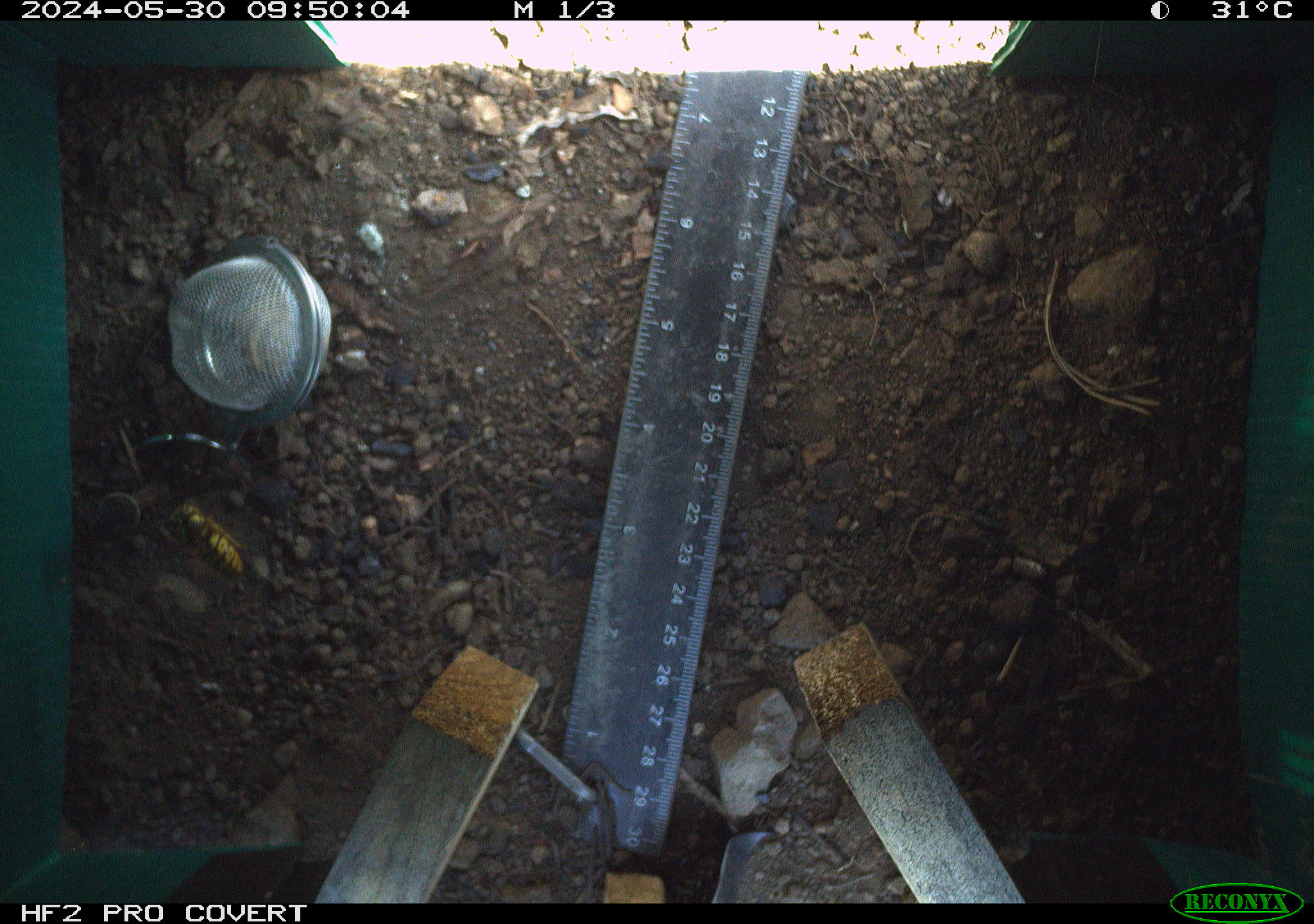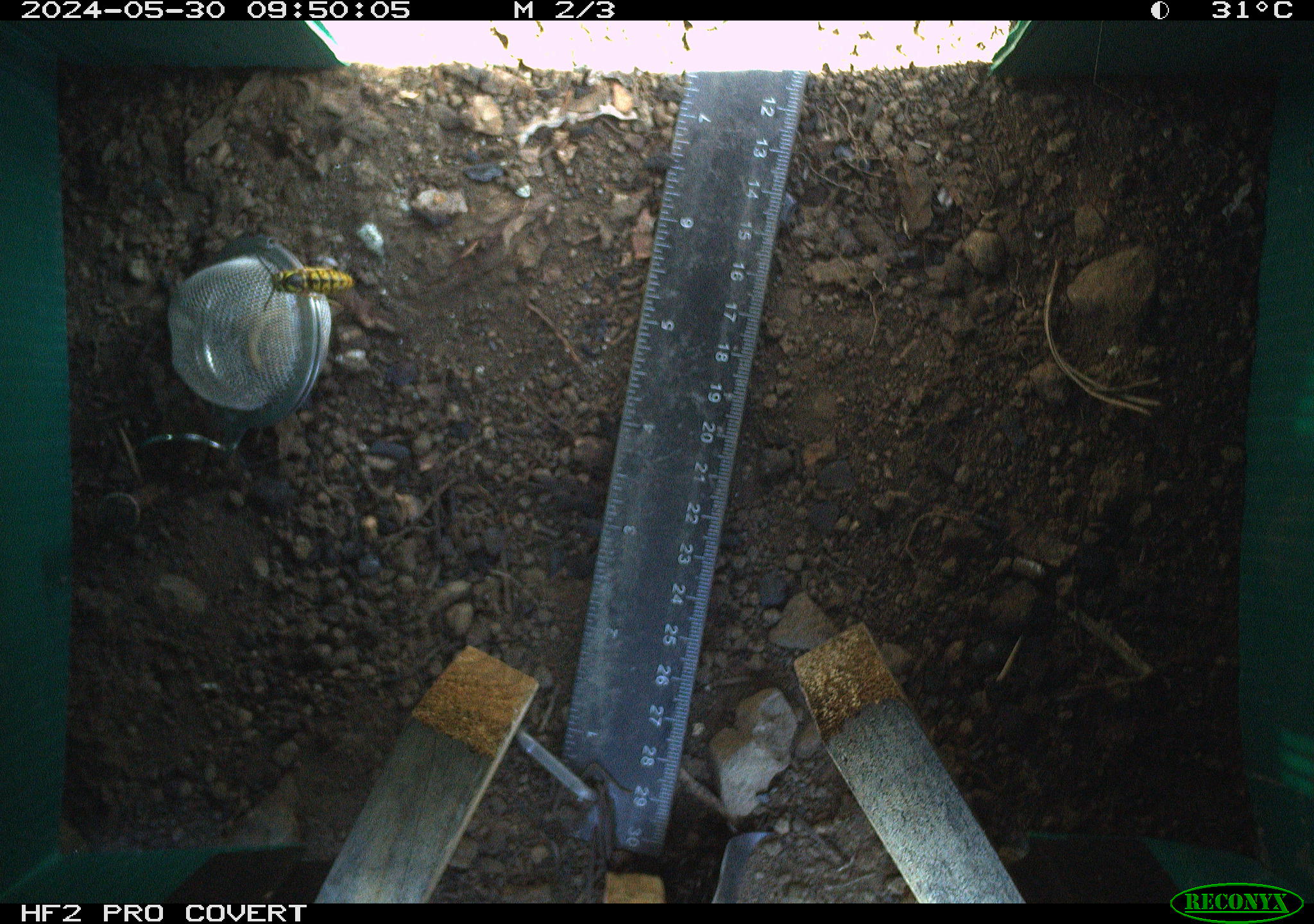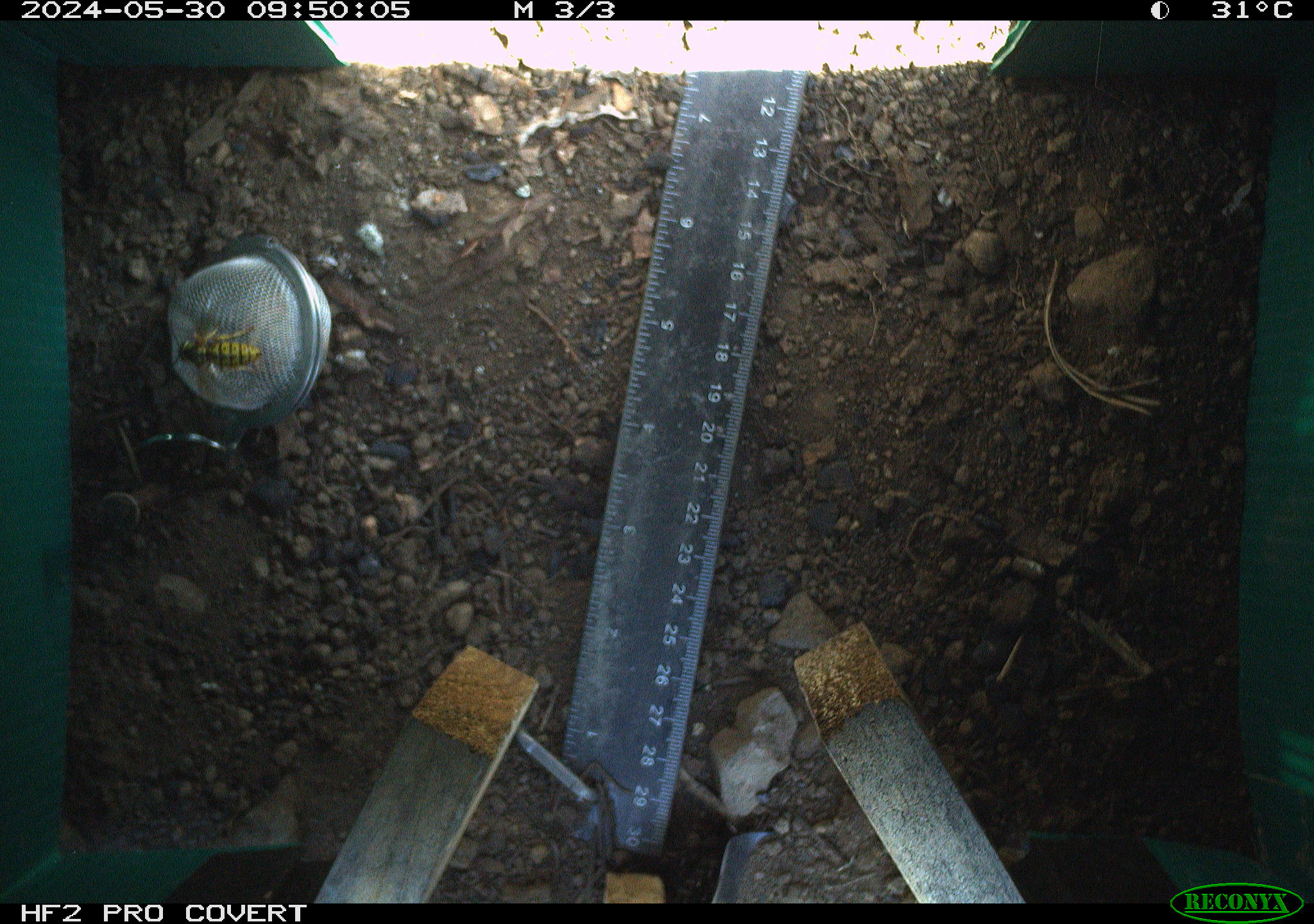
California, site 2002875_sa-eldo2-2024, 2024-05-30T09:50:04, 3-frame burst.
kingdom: Animalia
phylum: Arthropoda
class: Insecta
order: Hymenoptera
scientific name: Hymenoptera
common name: ants, bees, wasps, and sawflies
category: hymenoptera order